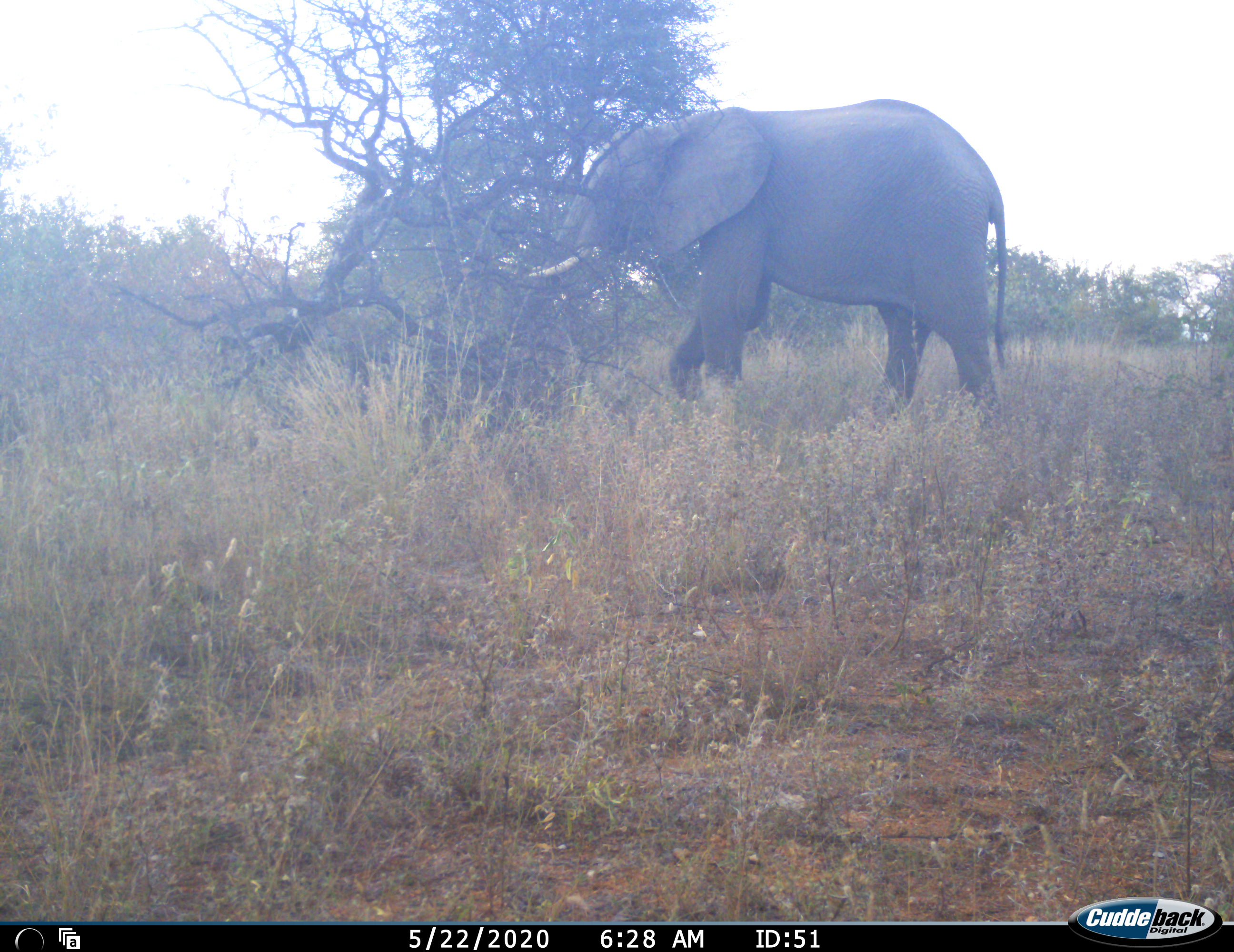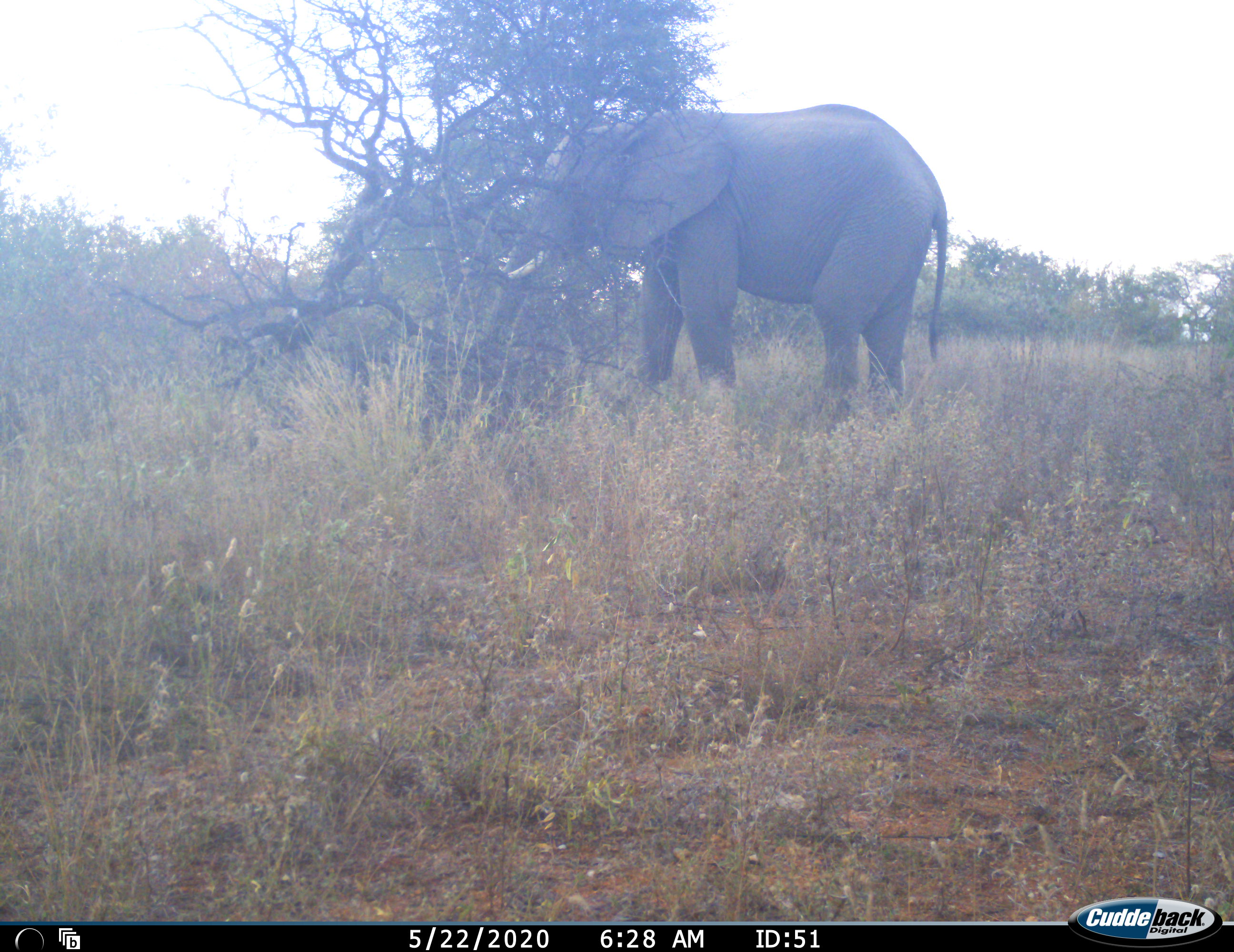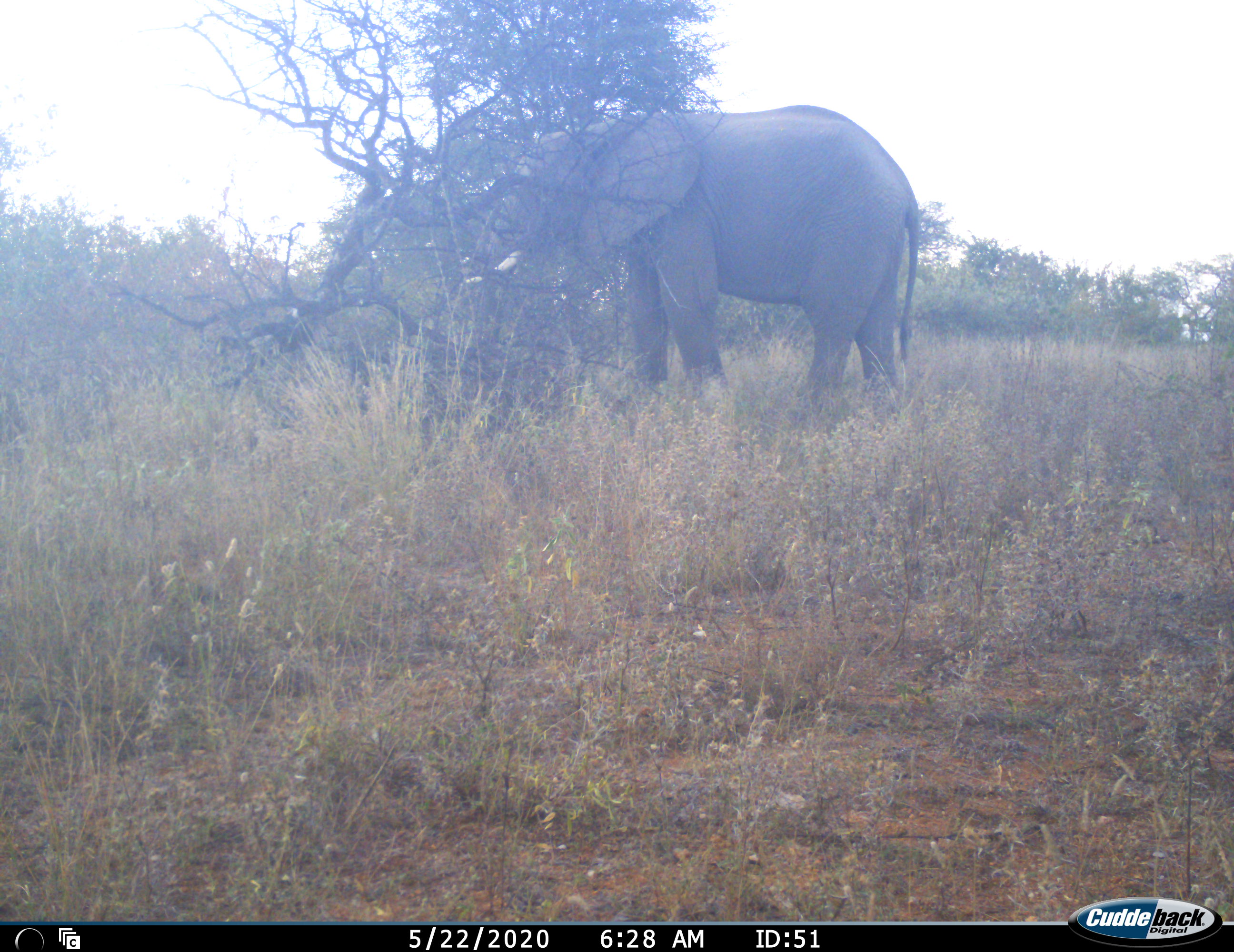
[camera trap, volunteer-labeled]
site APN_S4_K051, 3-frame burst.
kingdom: Animalia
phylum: Chordata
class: Mammalia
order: Proboscidea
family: Elephantidae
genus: Loxodonta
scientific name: Loxodonta africana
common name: african bush elephant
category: elephant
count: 1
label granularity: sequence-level